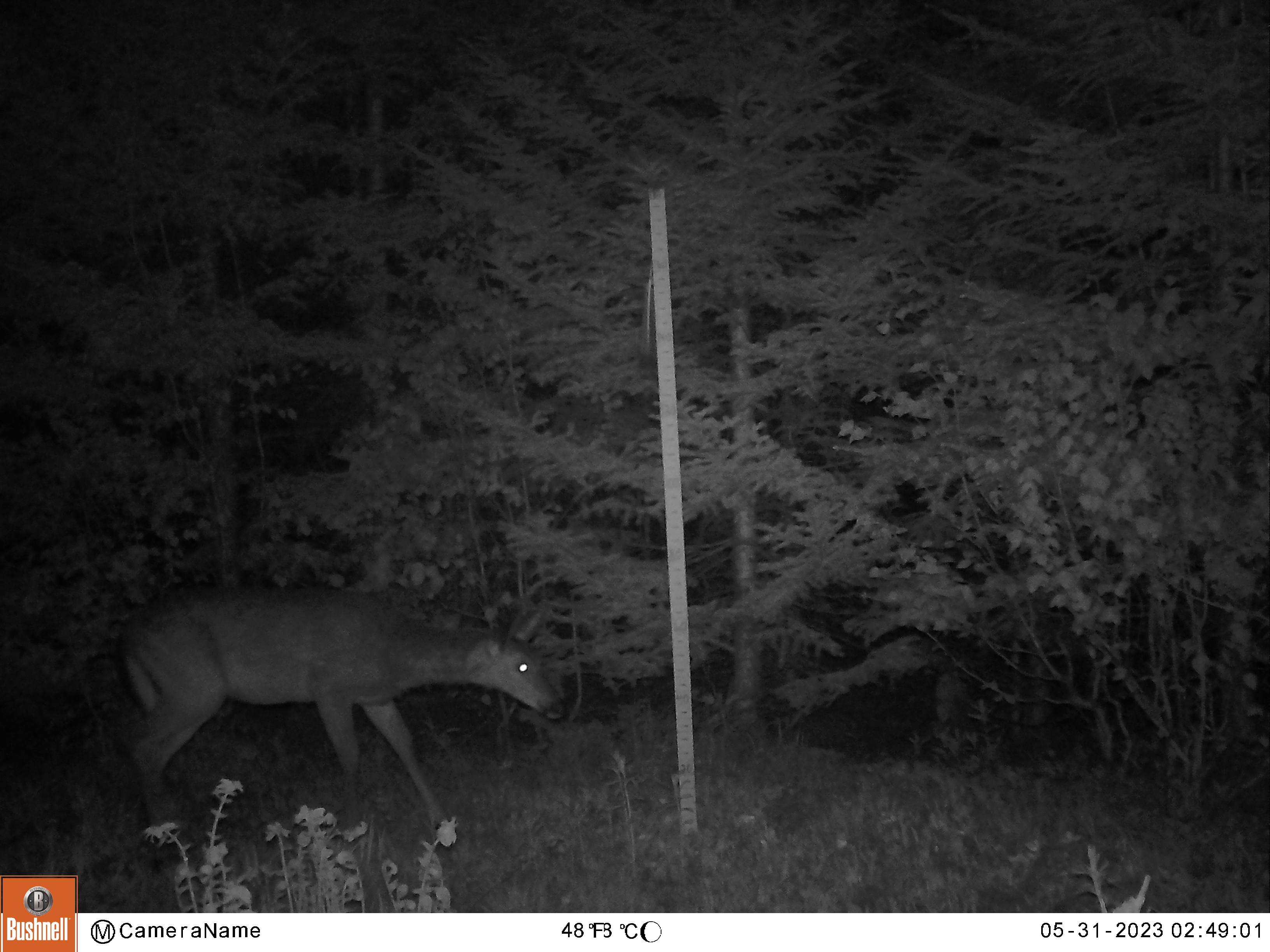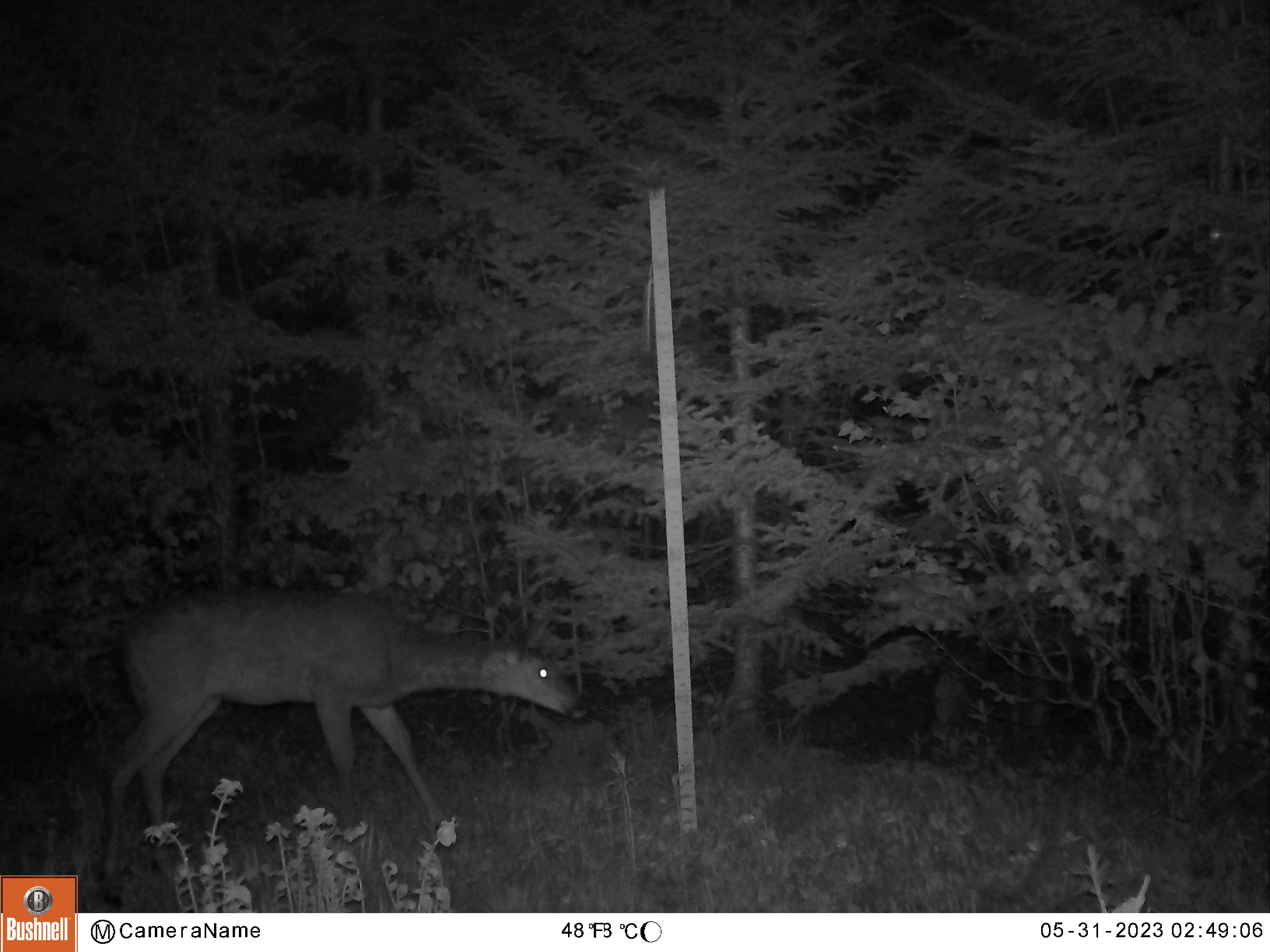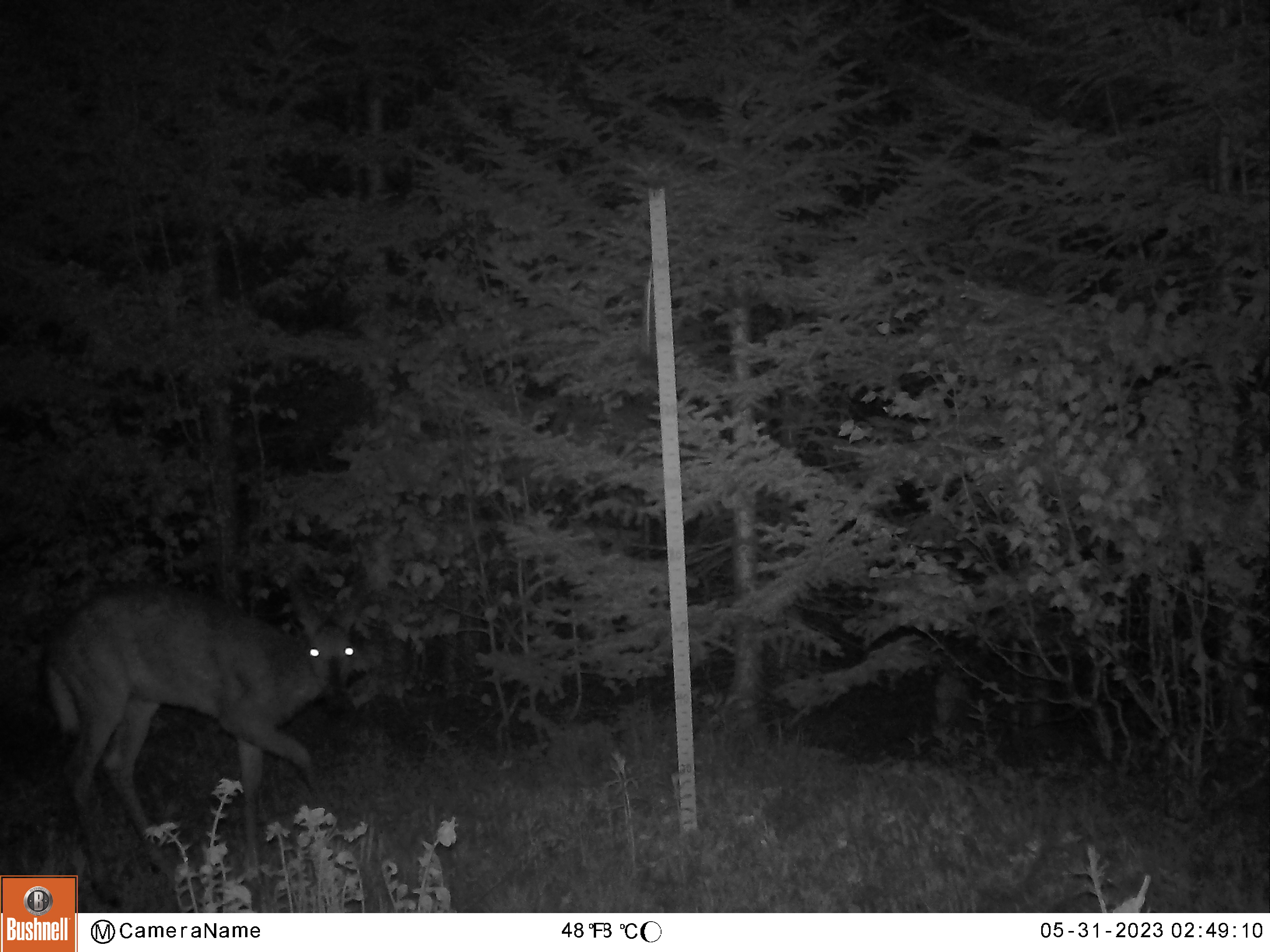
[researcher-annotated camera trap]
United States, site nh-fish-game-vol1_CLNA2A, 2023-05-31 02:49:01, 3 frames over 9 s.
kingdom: Animalia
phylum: Chordata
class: Mammalia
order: Artiodactyla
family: Cervidae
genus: Odocoileus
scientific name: Odocoileus virginianus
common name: white-tailed deer